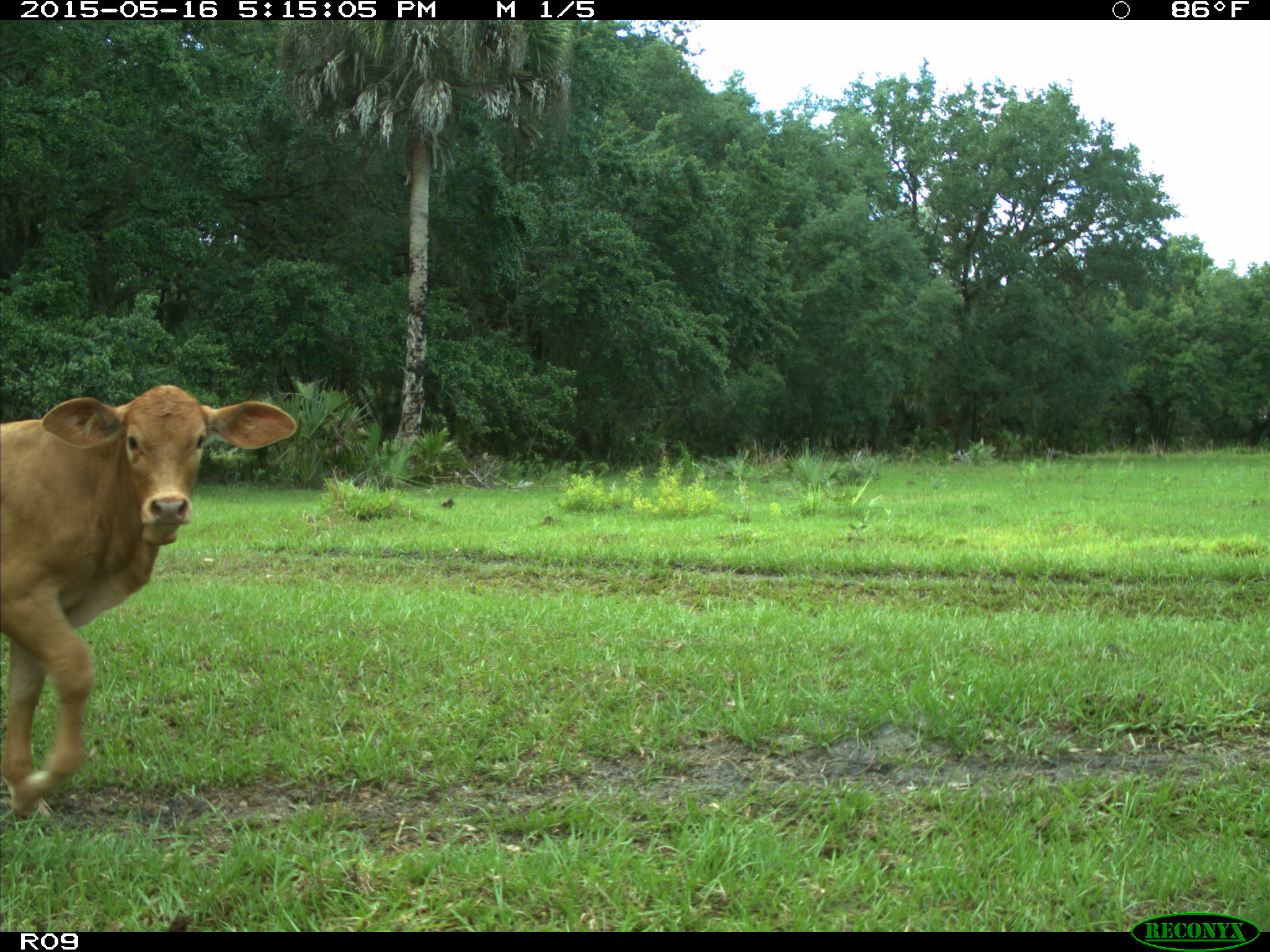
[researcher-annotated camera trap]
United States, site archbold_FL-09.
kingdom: Animalia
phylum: Chordata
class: Mammalia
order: Artiodactyla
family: Bovidae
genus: Bos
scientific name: Bos taurus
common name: domestic cow